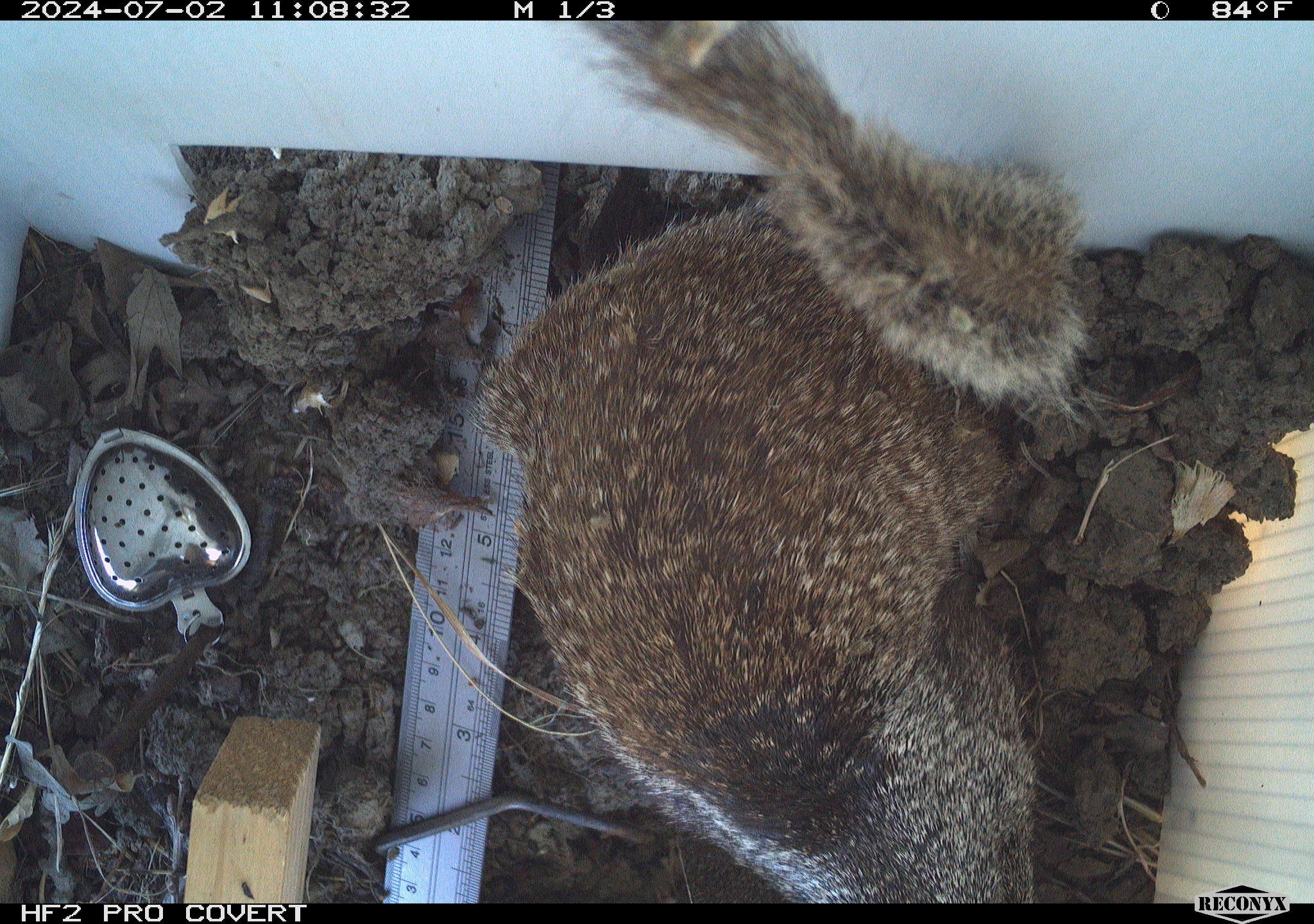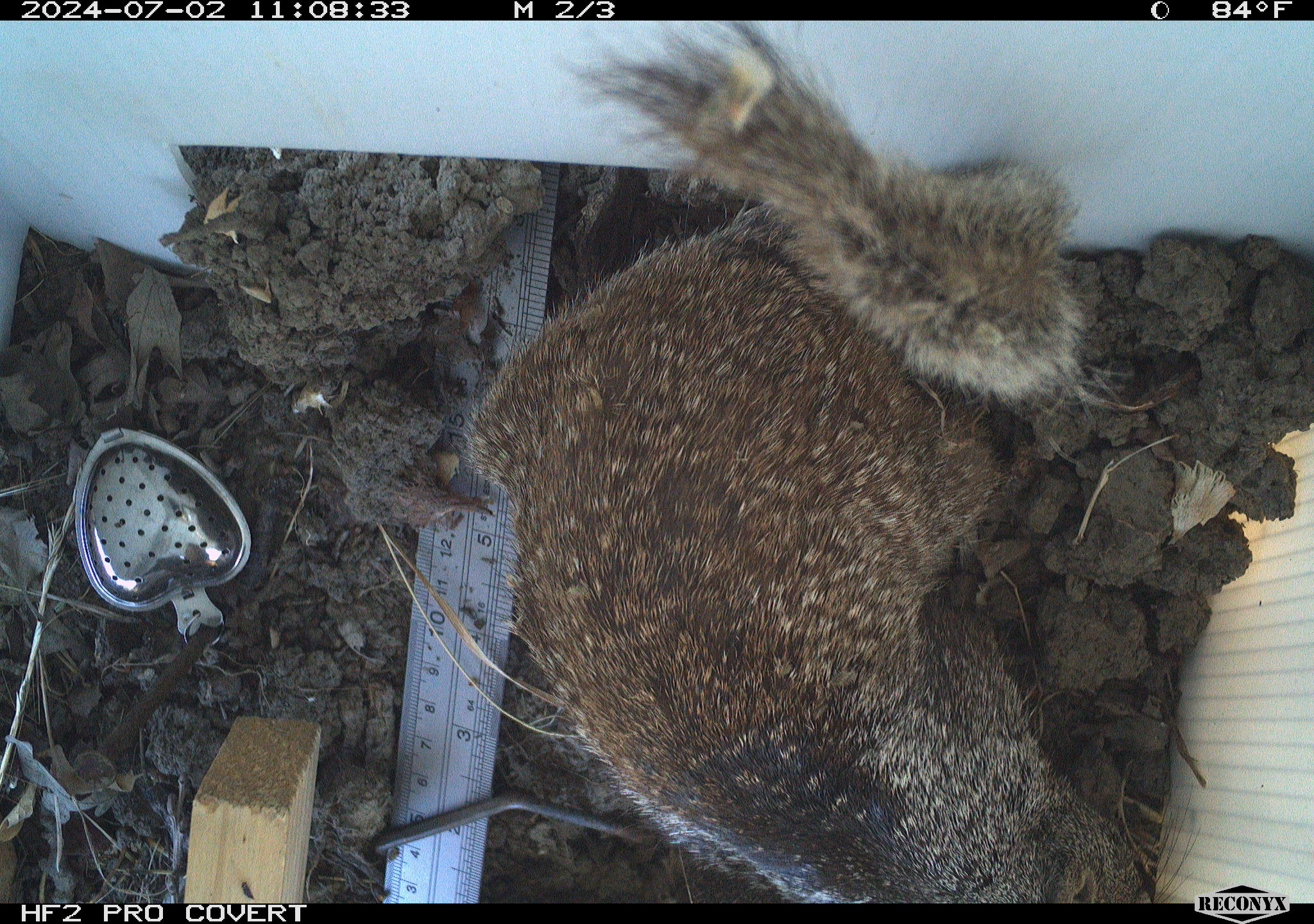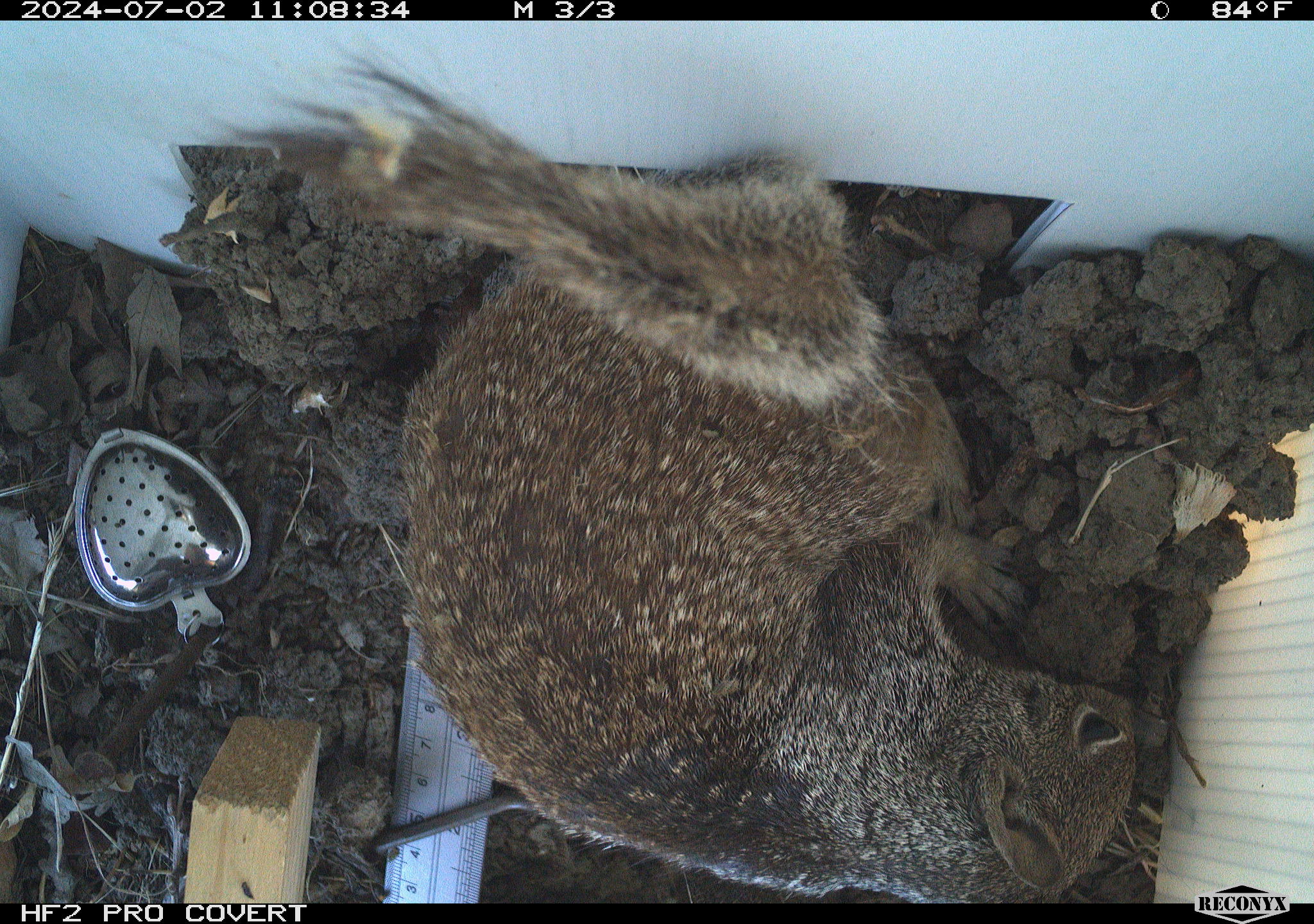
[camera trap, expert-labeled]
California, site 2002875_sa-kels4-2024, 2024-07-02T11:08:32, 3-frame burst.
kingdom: Animalia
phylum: Chordata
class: Mammalia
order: Rodentia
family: Sciuridae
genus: Otospermophilus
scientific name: Otospermophilus beecheyi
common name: california ground squirrel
California ground squirrel (Otospermophilus beecheyi).